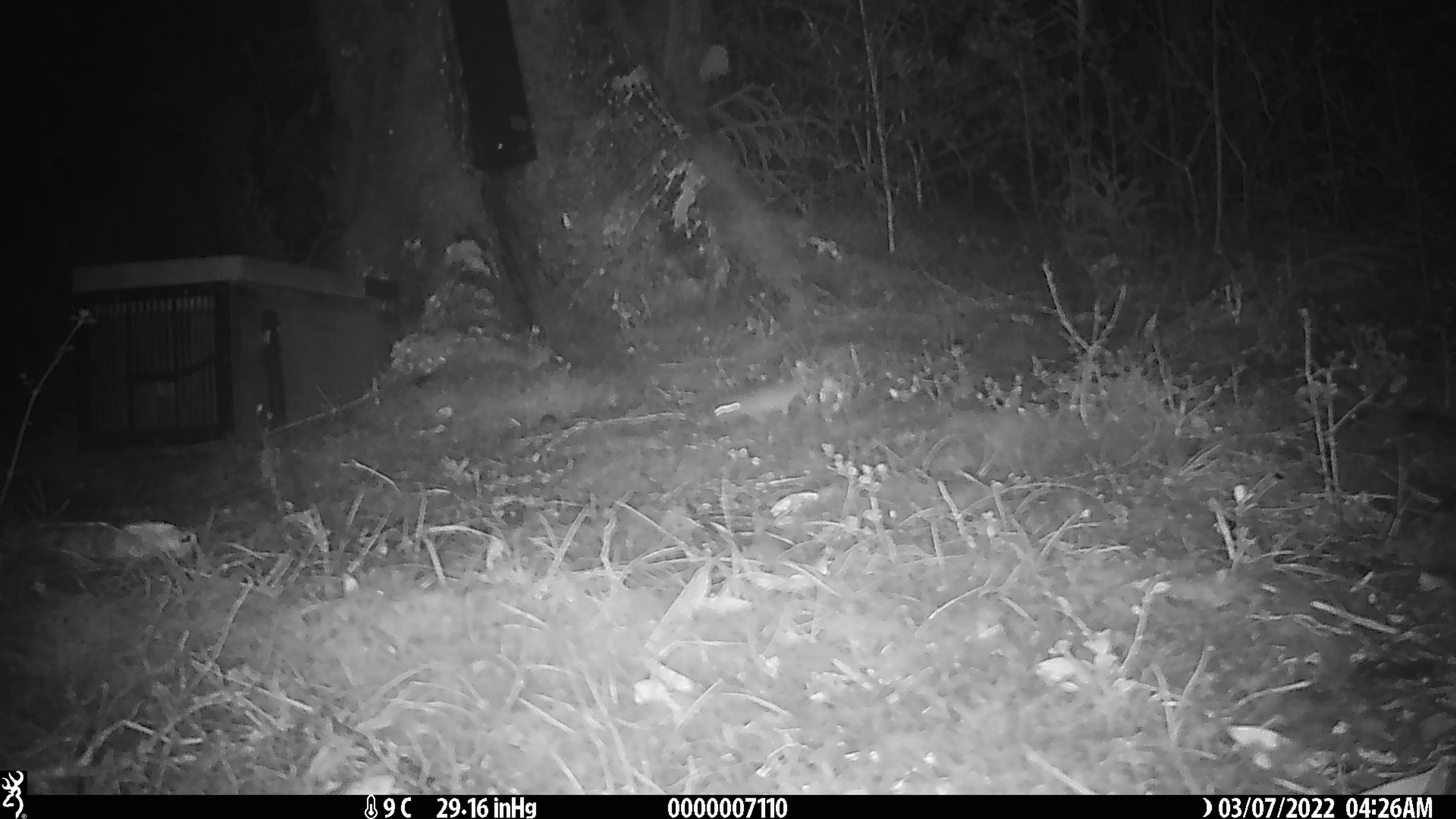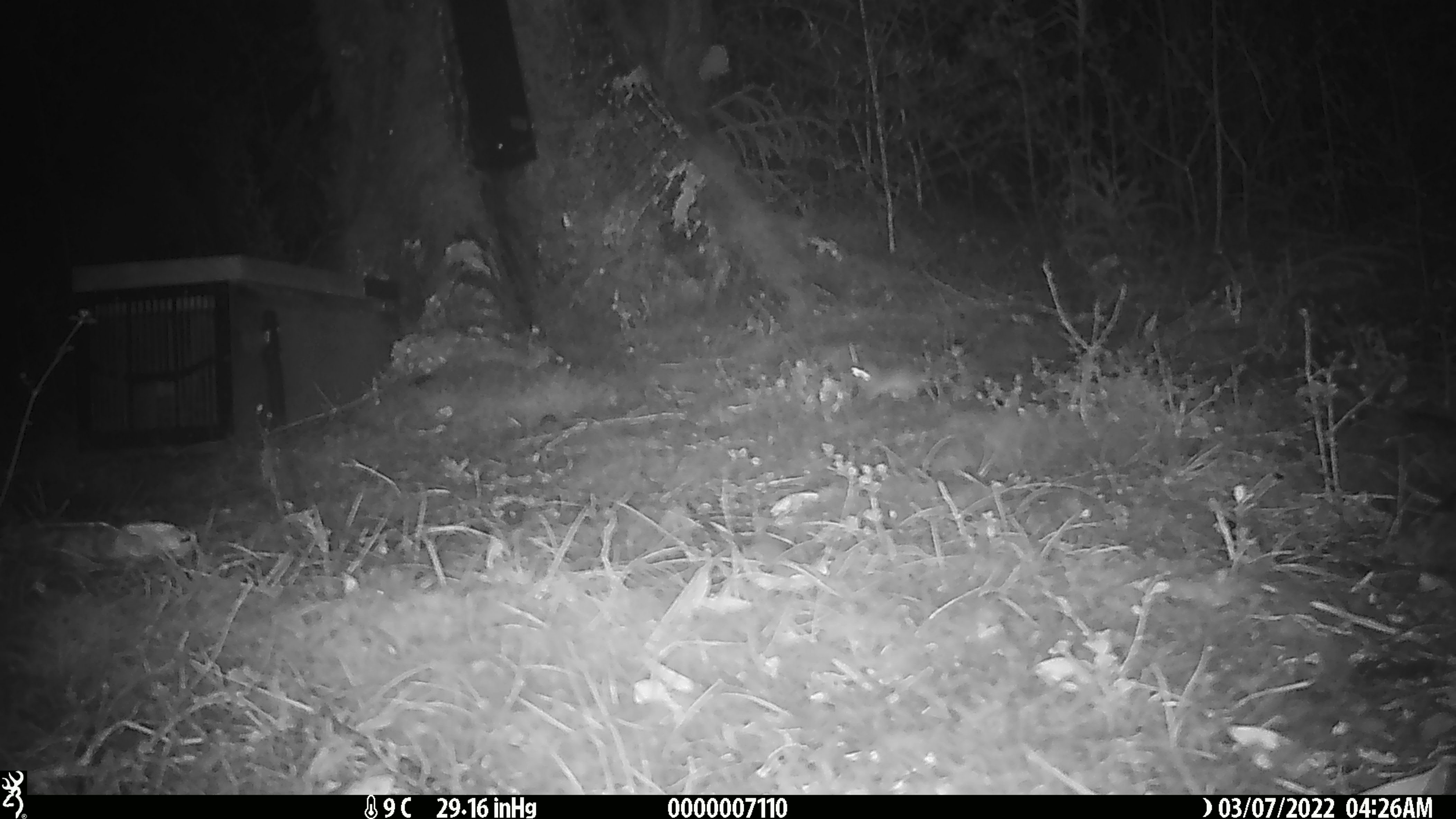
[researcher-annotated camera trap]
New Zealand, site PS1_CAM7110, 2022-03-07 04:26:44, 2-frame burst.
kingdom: Animalia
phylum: Chordata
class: Mammalia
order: Rodentia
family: Muridae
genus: Mus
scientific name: Mus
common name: mouse